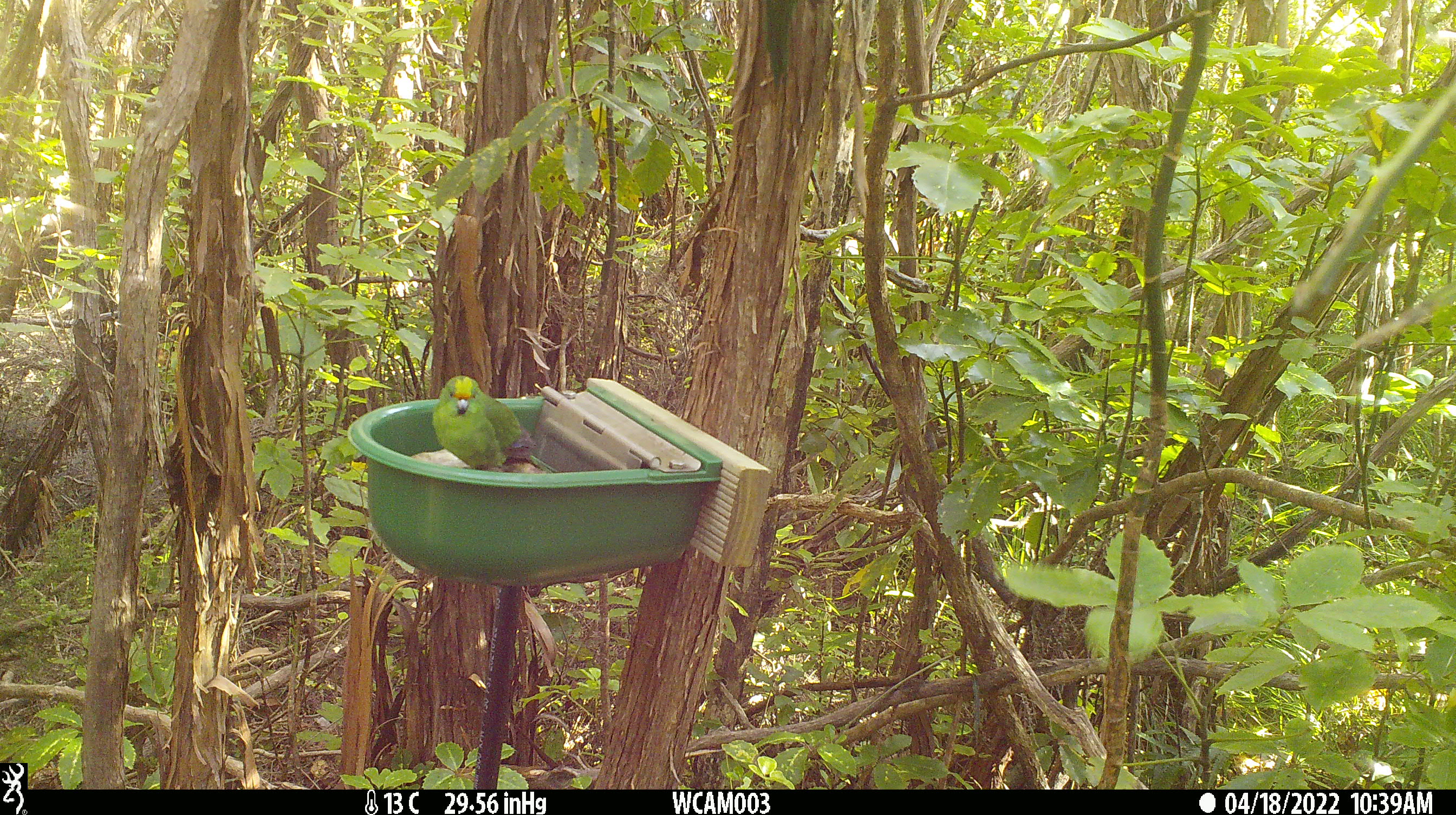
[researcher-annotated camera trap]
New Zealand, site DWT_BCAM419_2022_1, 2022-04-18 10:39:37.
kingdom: Animalia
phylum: Chordata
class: Aves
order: Psittaciformes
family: Psittaculidae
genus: Cyanoramphus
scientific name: Cyanoramphus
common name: parakeet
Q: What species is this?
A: Parakeet (Cyanoramphus).